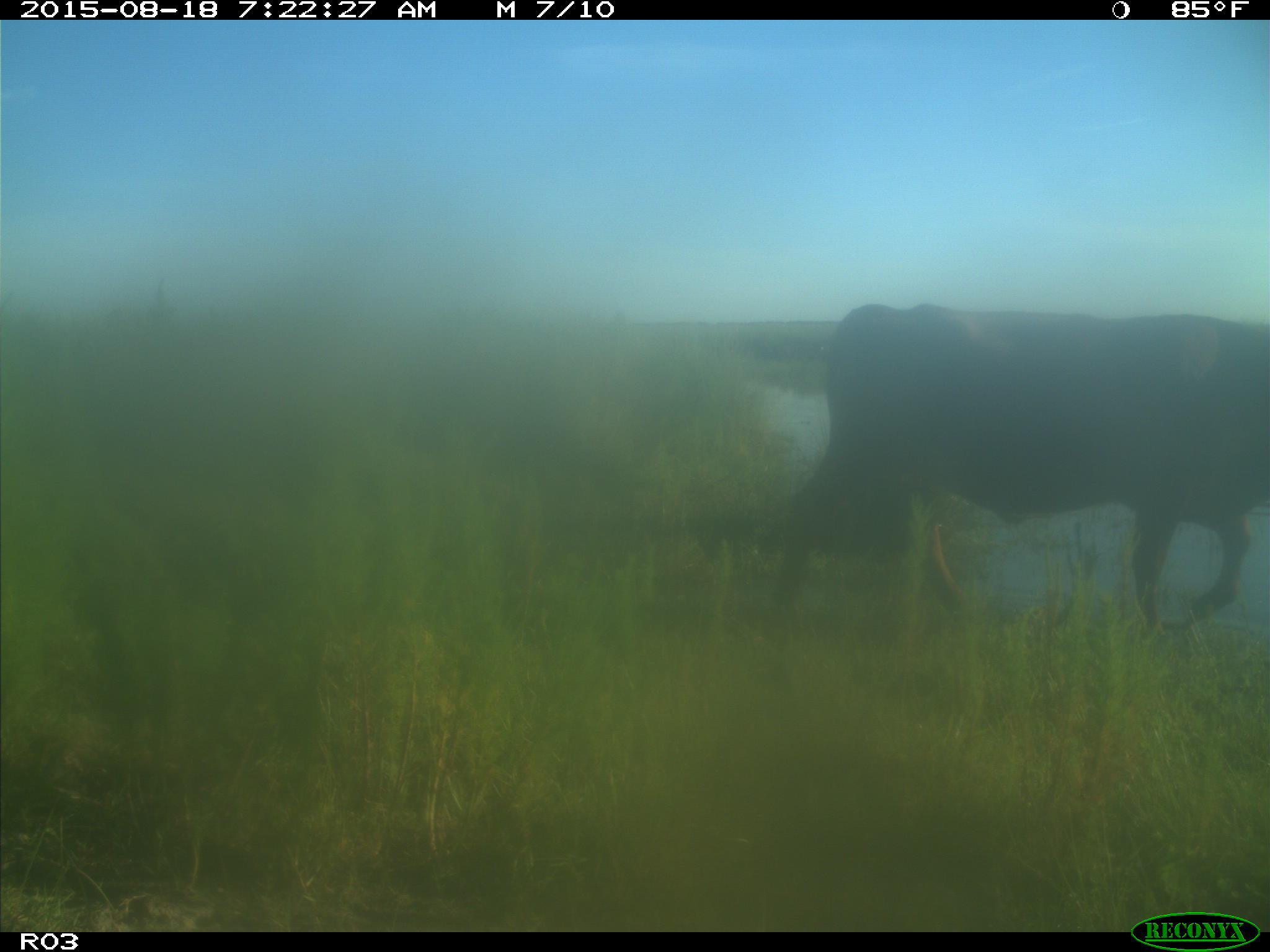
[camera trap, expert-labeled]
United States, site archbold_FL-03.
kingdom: Animalia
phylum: Chordata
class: Mammalia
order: Artiodactyla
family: Bovidae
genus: Bos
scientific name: Bos taurus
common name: domestic cow